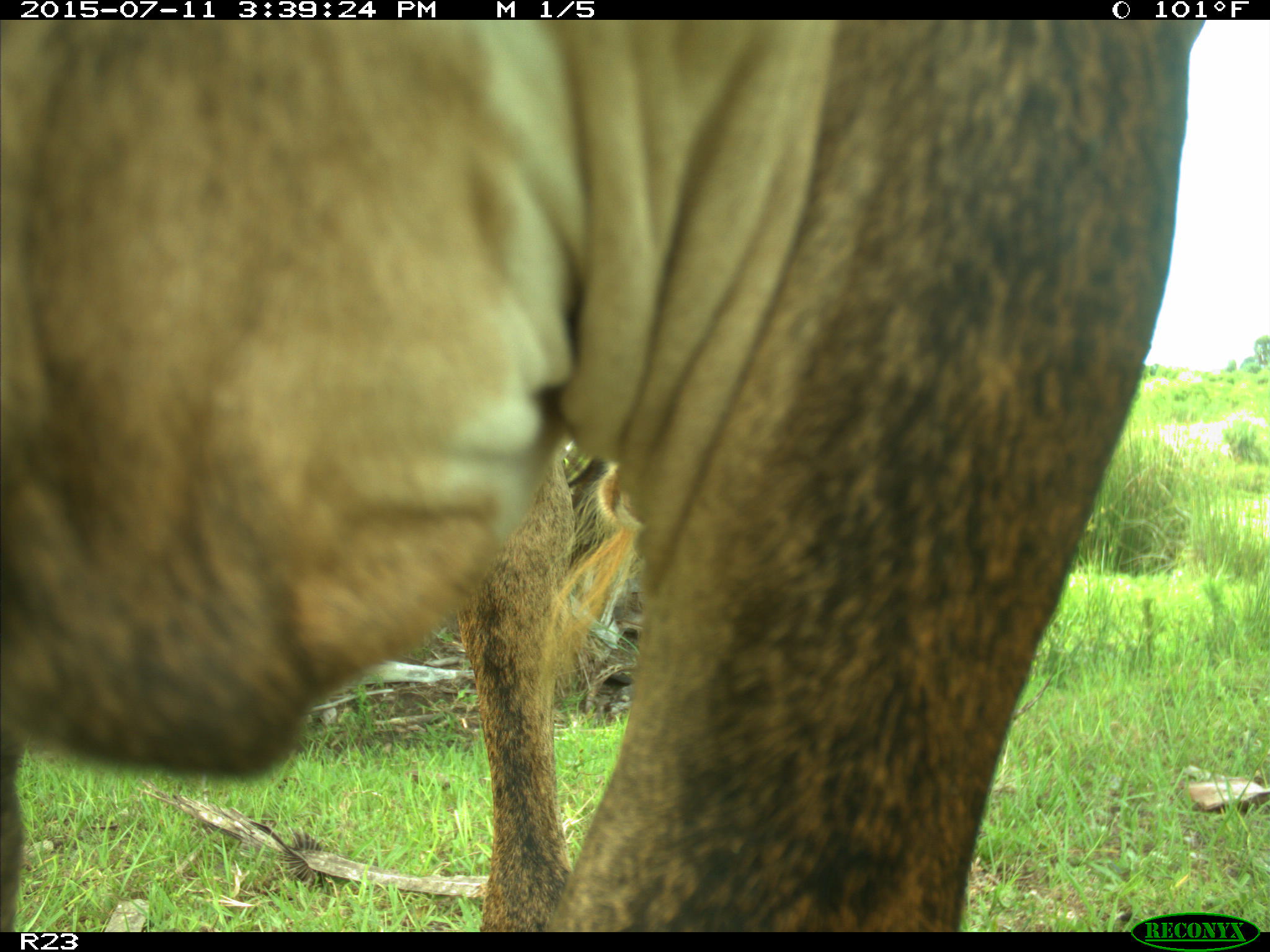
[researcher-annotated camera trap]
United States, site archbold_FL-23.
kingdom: Animalia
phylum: Chordata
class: Mammalia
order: Artiodactyla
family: Bovidae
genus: Bos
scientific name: Bos taurus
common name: domestic cow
Bos taurus (domestic cow).